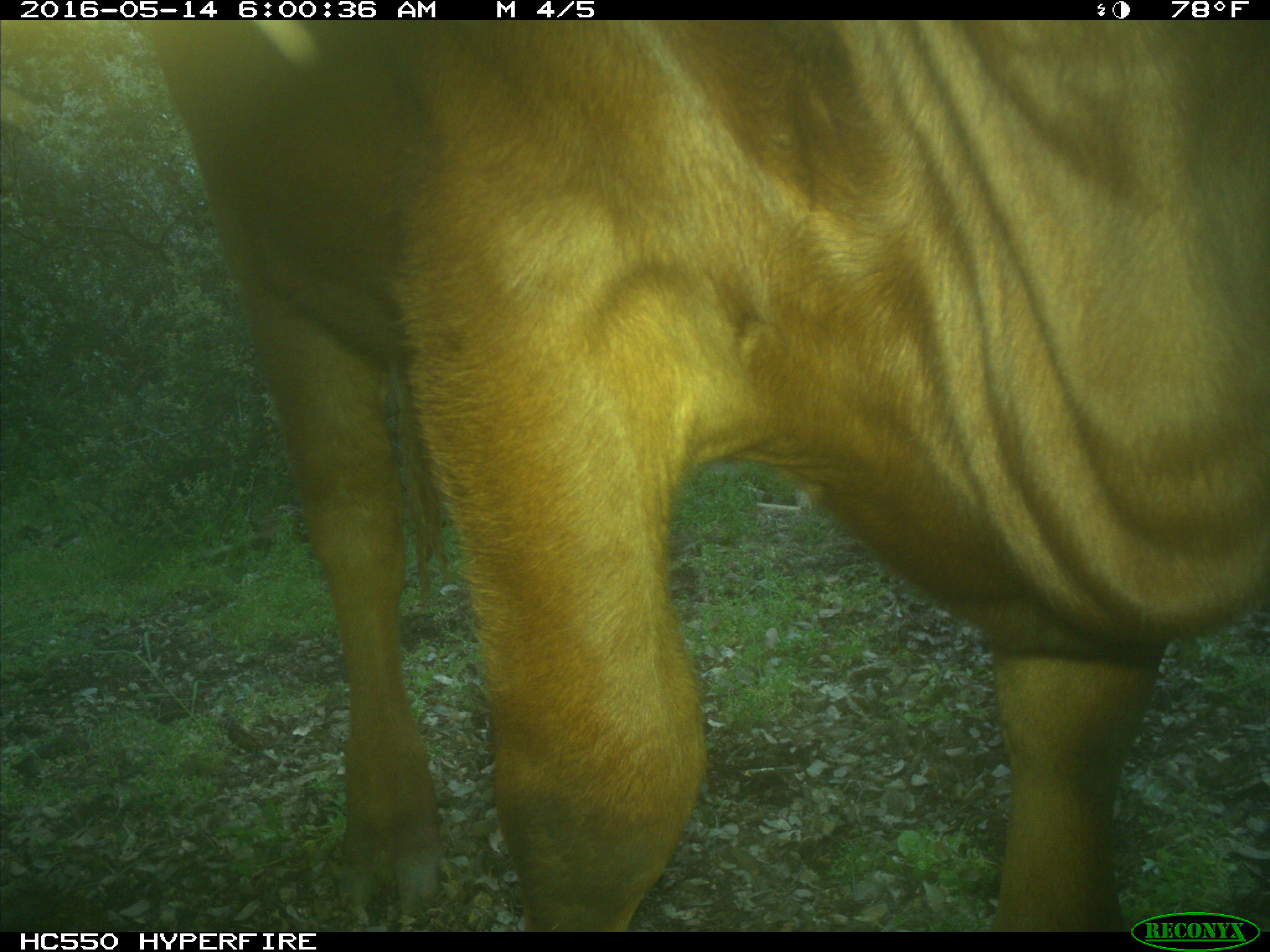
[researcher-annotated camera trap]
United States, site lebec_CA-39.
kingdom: Animalia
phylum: Chordata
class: Mammalia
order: Artiodactyla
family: Bovidae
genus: Bos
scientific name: Bos taurus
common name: domestic cow